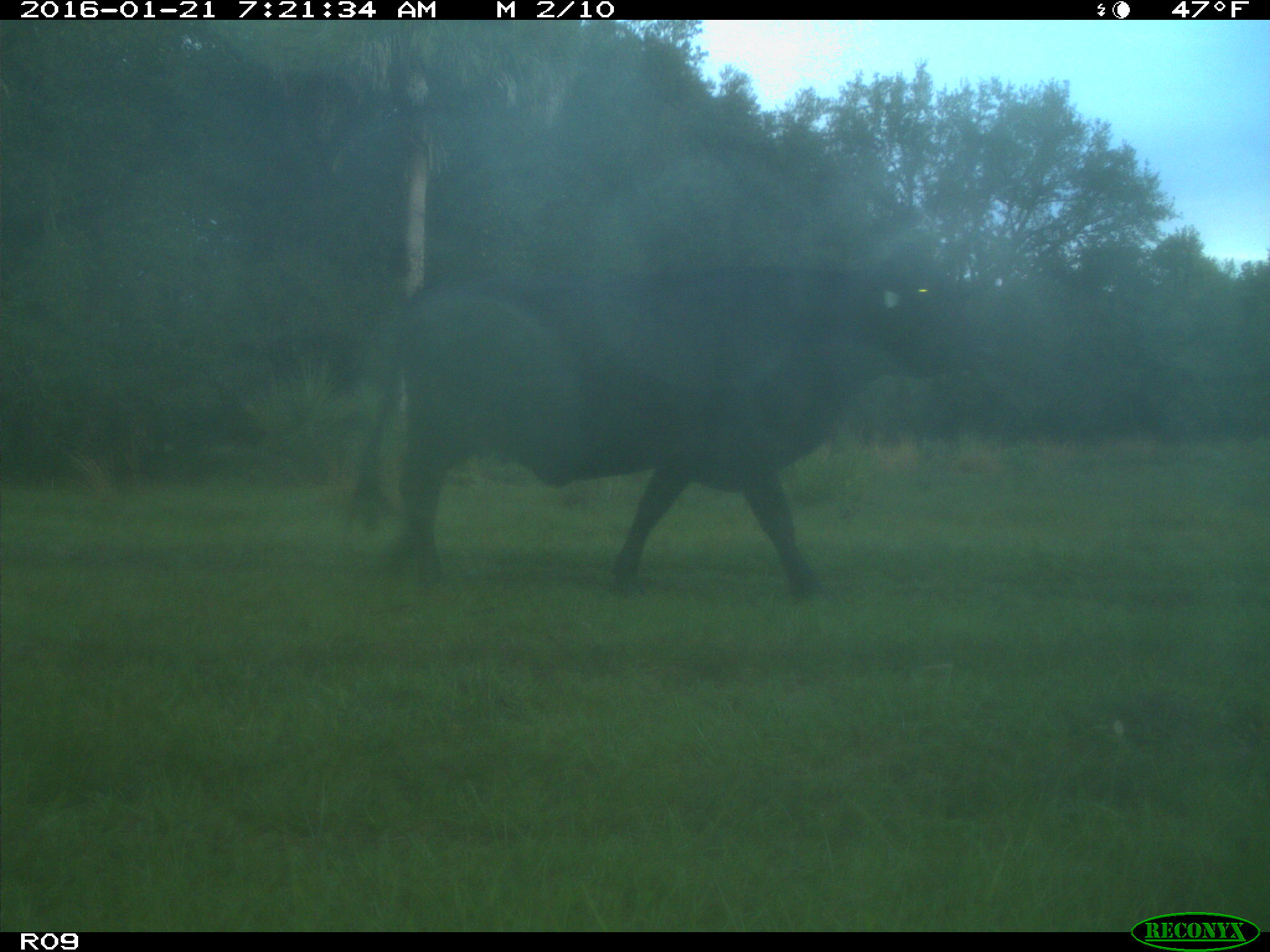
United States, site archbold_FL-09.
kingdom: Animalia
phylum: Chordata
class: Mammalia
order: Artiodactyla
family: Bovidae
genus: Bos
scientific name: Bos taurus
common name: domestic cow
Bos taurus (domestic cow).